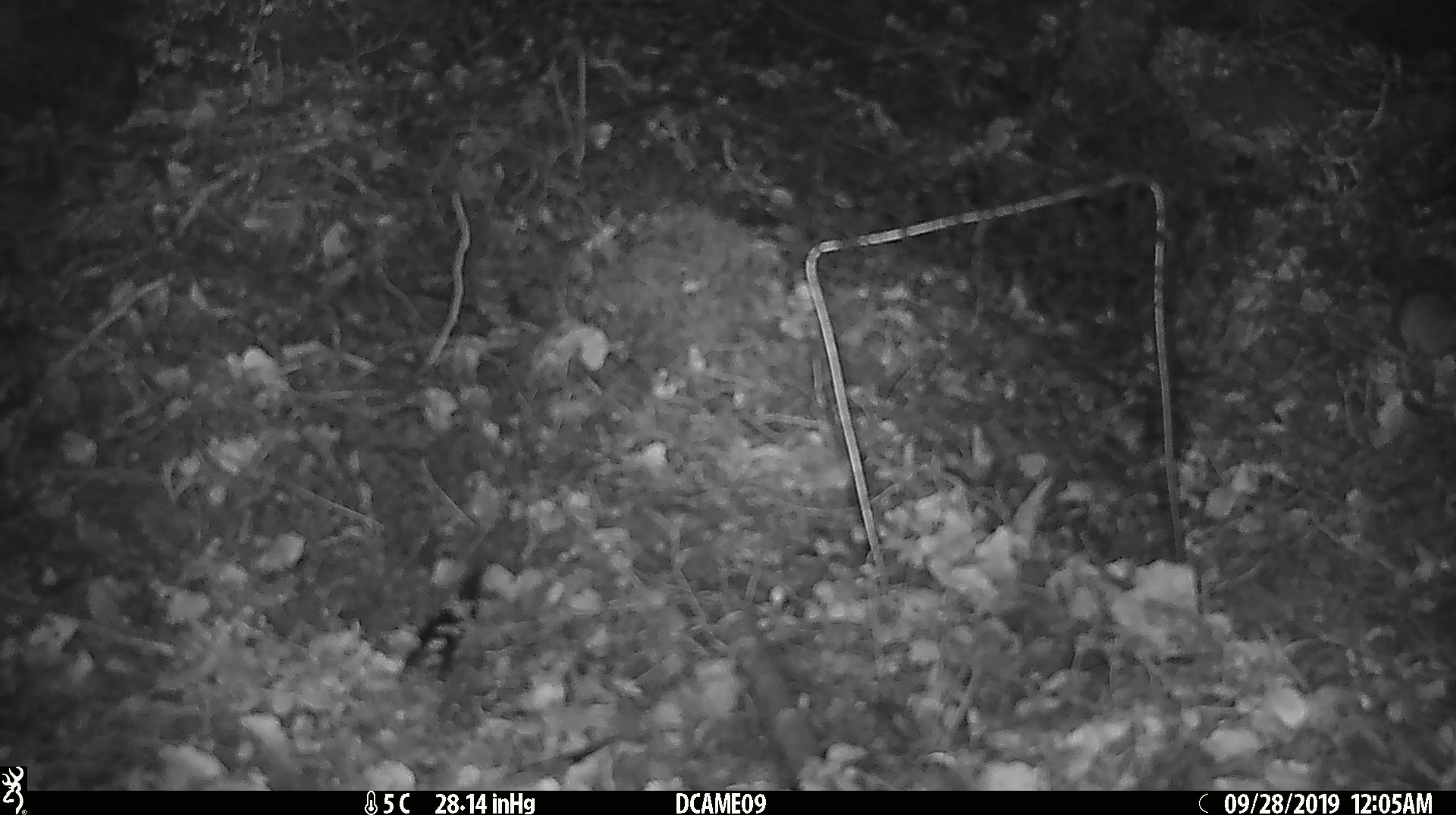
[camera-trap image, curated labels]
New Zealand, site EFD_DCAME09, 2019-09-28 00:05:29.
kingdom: Animalia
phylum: Chordata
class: Mammalia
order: Rodentia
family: Muridae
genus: Mus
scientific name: Mus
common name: mouse